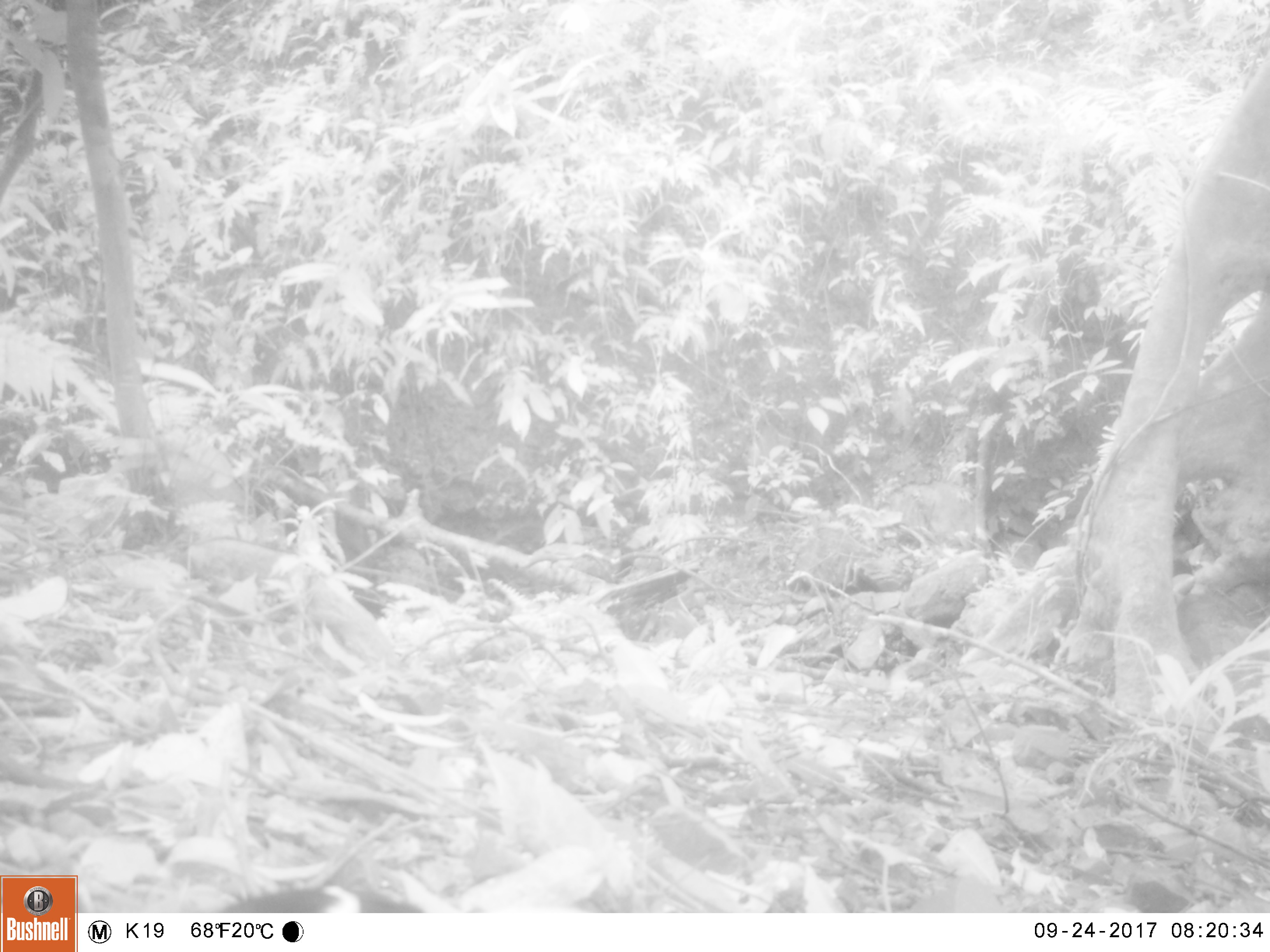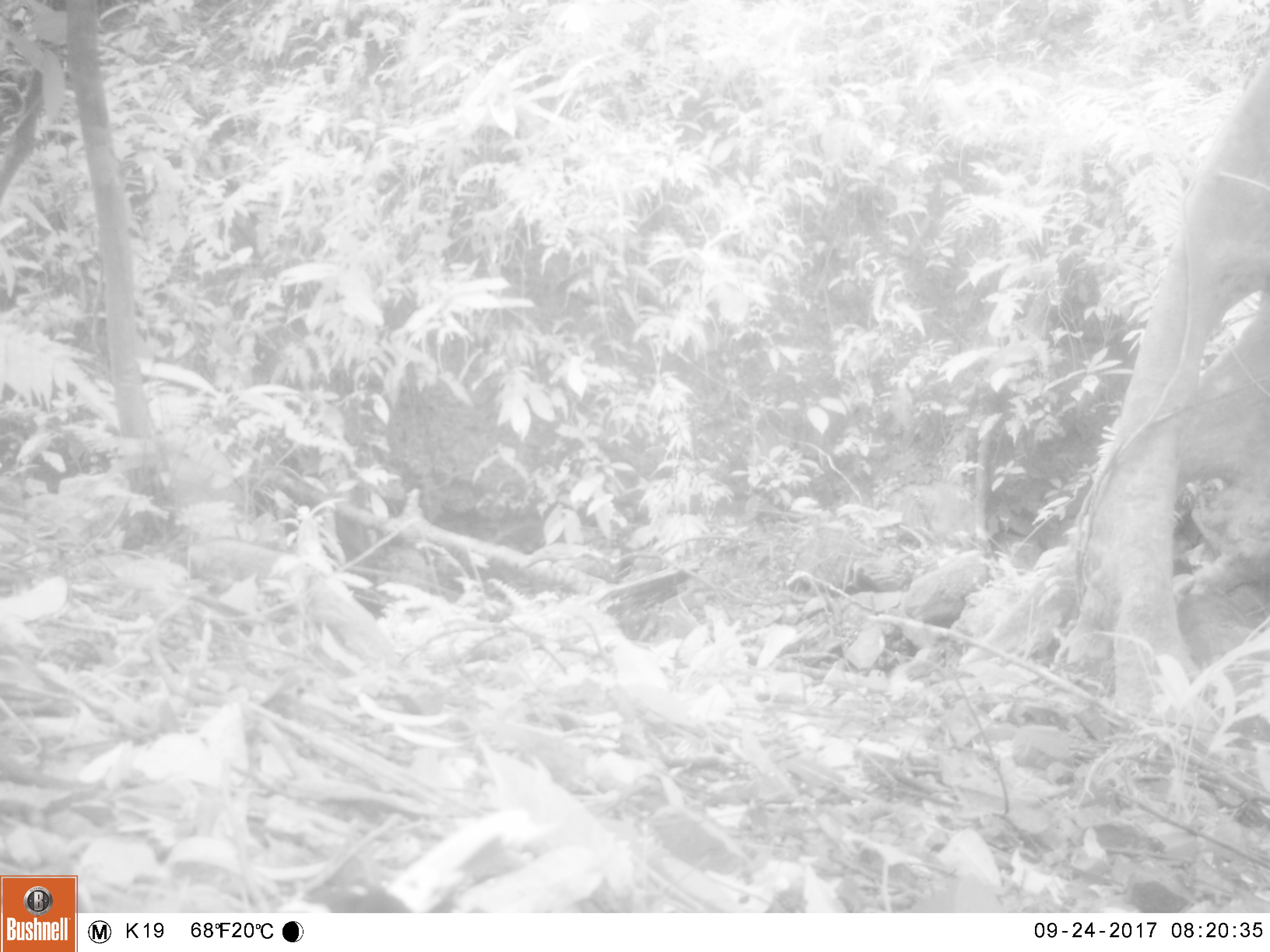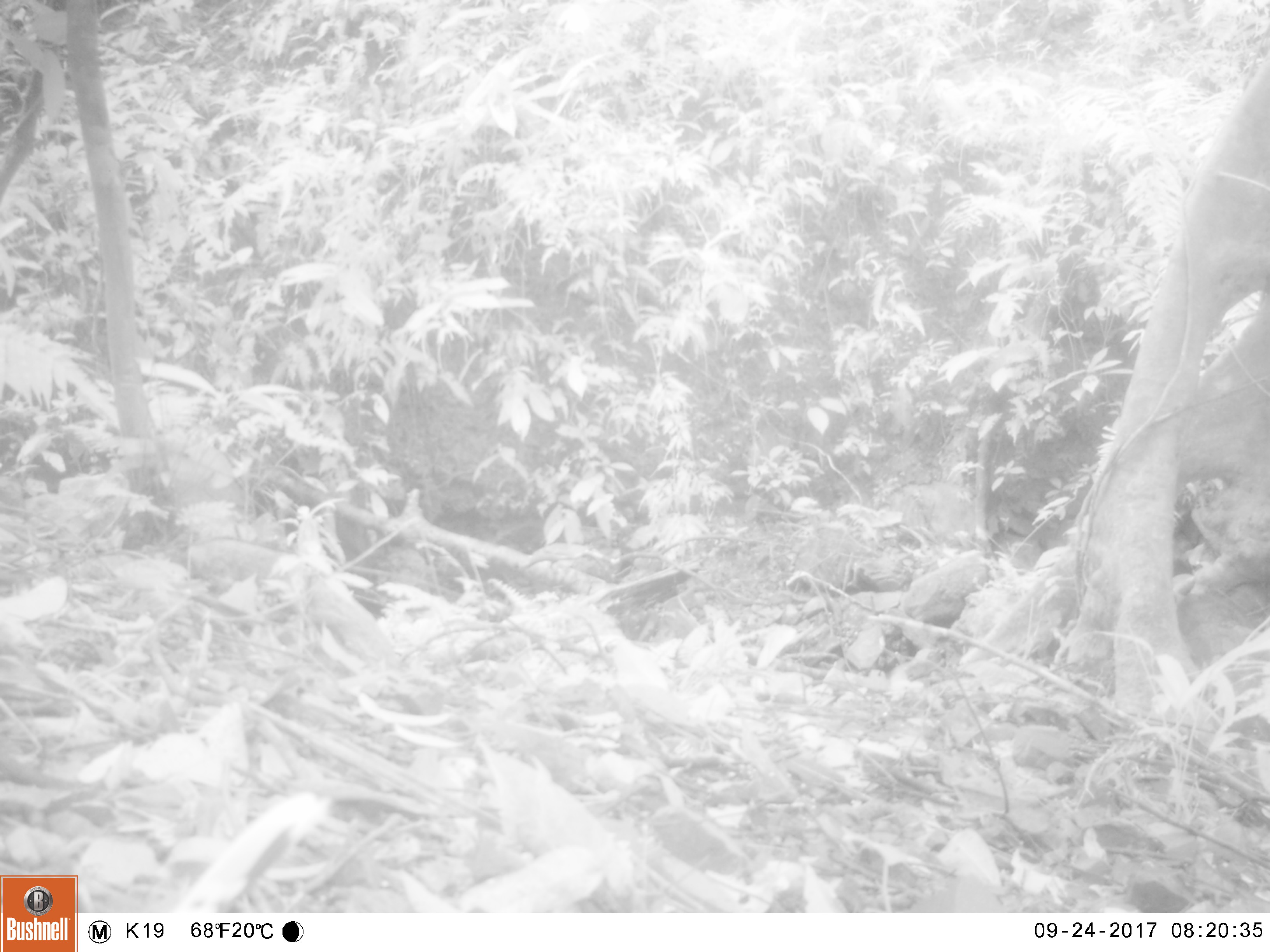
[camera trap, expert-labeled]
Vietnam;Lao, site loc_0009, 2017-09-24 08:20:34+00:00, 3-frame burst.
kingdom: Animalia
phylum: Chordata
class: Aves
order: Passeriformes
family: Muscicapidae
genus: Enicurus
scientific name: Enicurus leschenaulti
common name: white-crowned forktail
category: white crowned forktail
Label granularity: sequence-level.